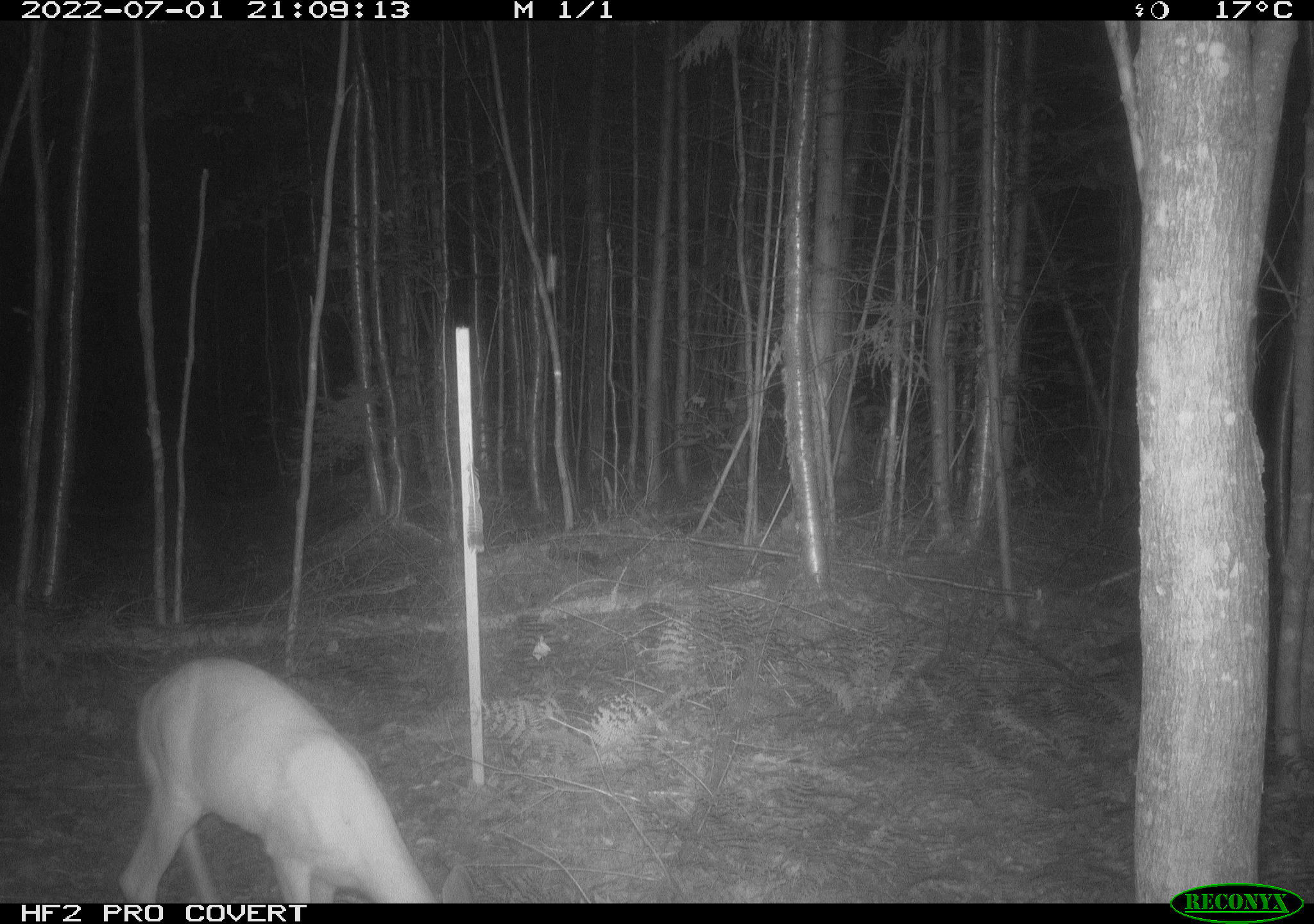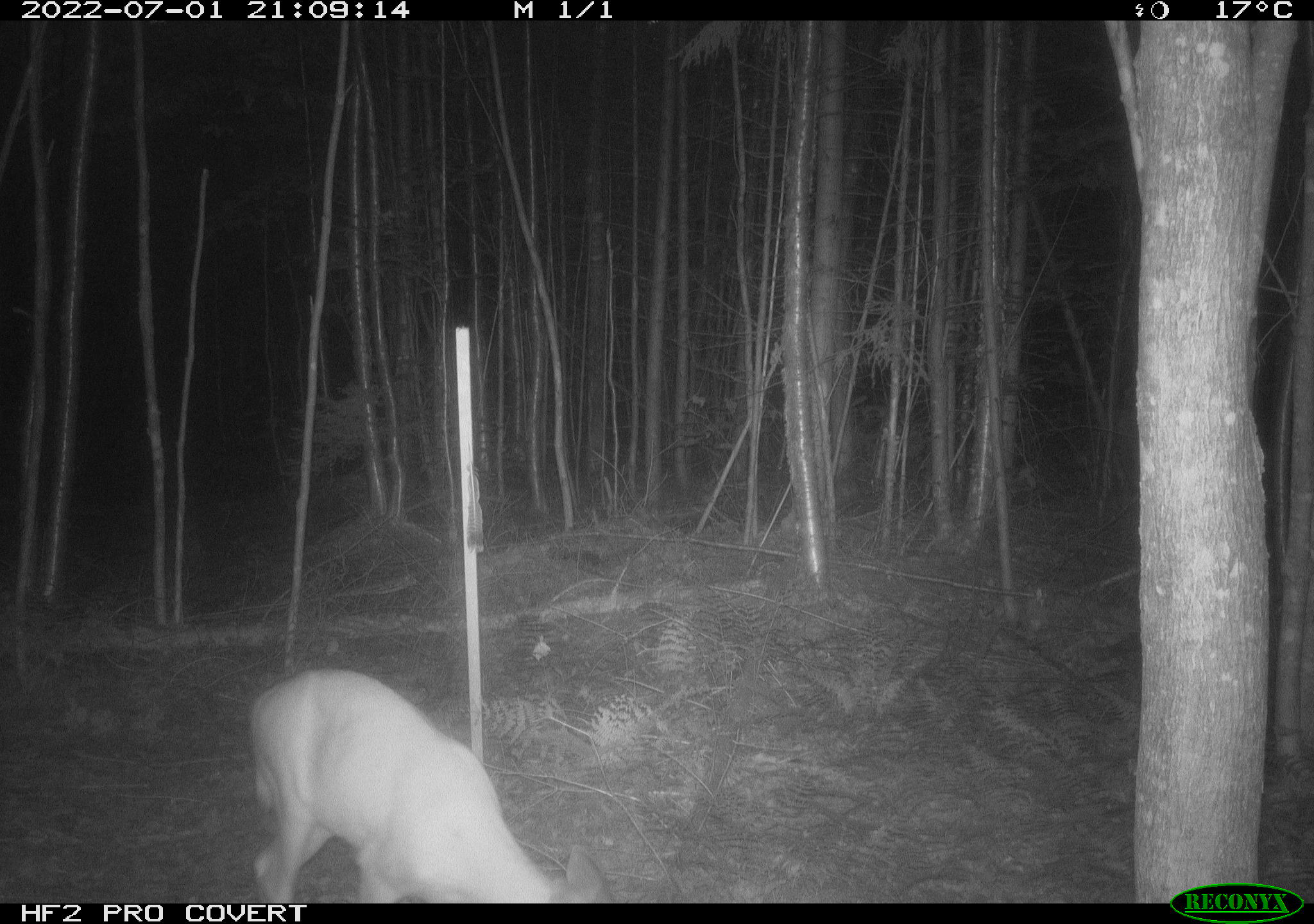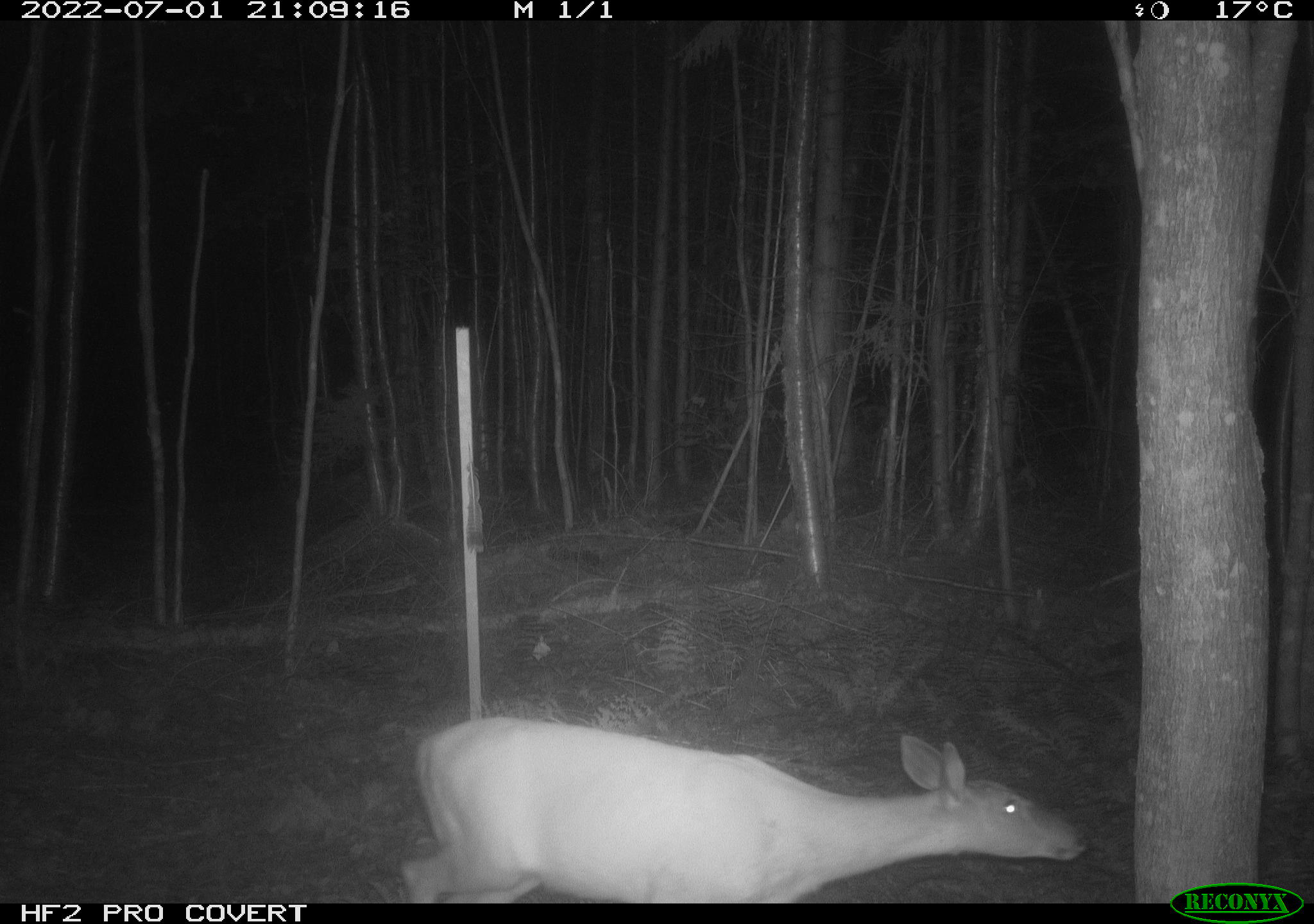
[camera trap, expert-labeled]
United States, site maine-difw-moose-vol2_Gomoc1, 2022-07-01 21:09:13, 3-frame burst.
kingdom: Animalia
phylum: Chordata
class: Mammalia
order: Artiodactyla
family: Cervidae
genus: Odocoileus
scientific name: Odocoileus virginianus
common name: white-tailed deer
White-tailed deer (Odocoileus virginianus).